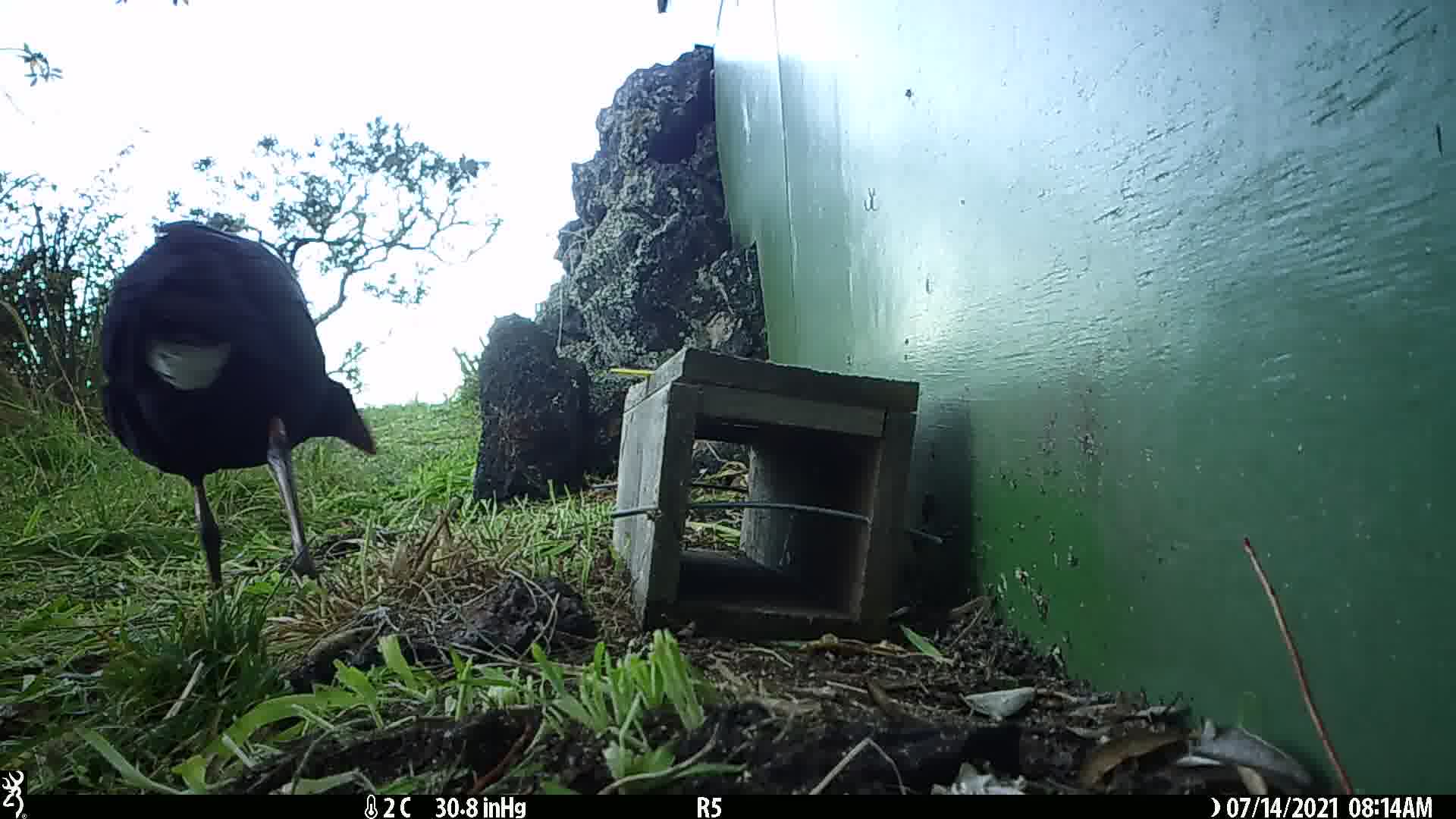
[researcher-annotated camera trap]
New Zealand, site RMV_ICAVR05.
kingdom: Animalia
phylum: Chordata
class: Aves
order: Gruiformes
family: Rallidae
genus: Porphyrio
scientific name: Porphyrio melanotus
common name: australasian swamphen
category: pukeko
Pukeko (australasian swamphen) (Porphyrio melanotus).